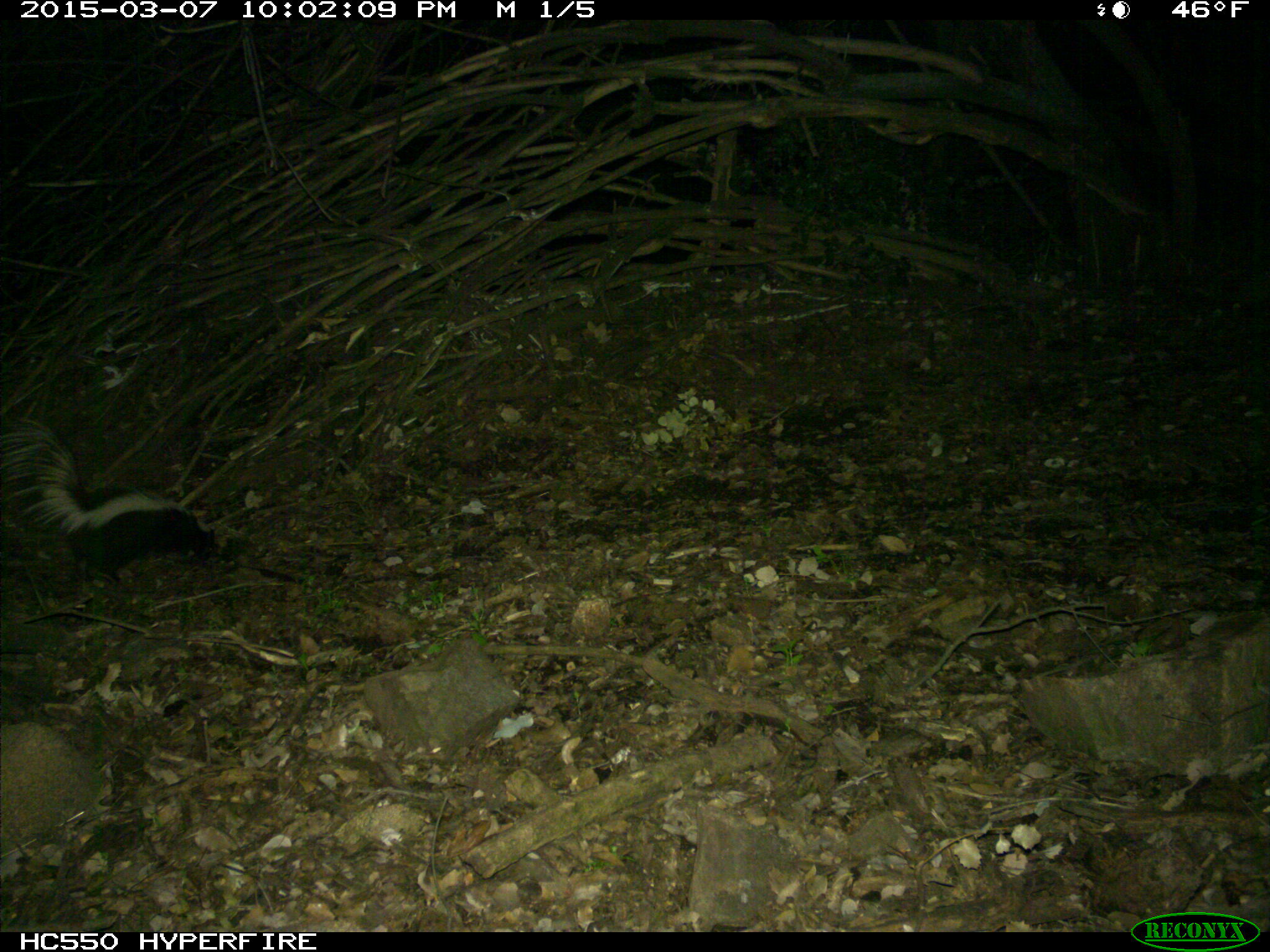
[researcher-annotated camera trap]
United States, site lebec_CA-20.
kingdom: Animalia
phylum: Chordata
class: Mammalia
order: Carnivora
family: Mephitidae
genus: Mephitis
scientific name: Mephitis mephitis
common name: striped skunk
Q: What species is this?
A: Mephitis mephitis (striped skunk).